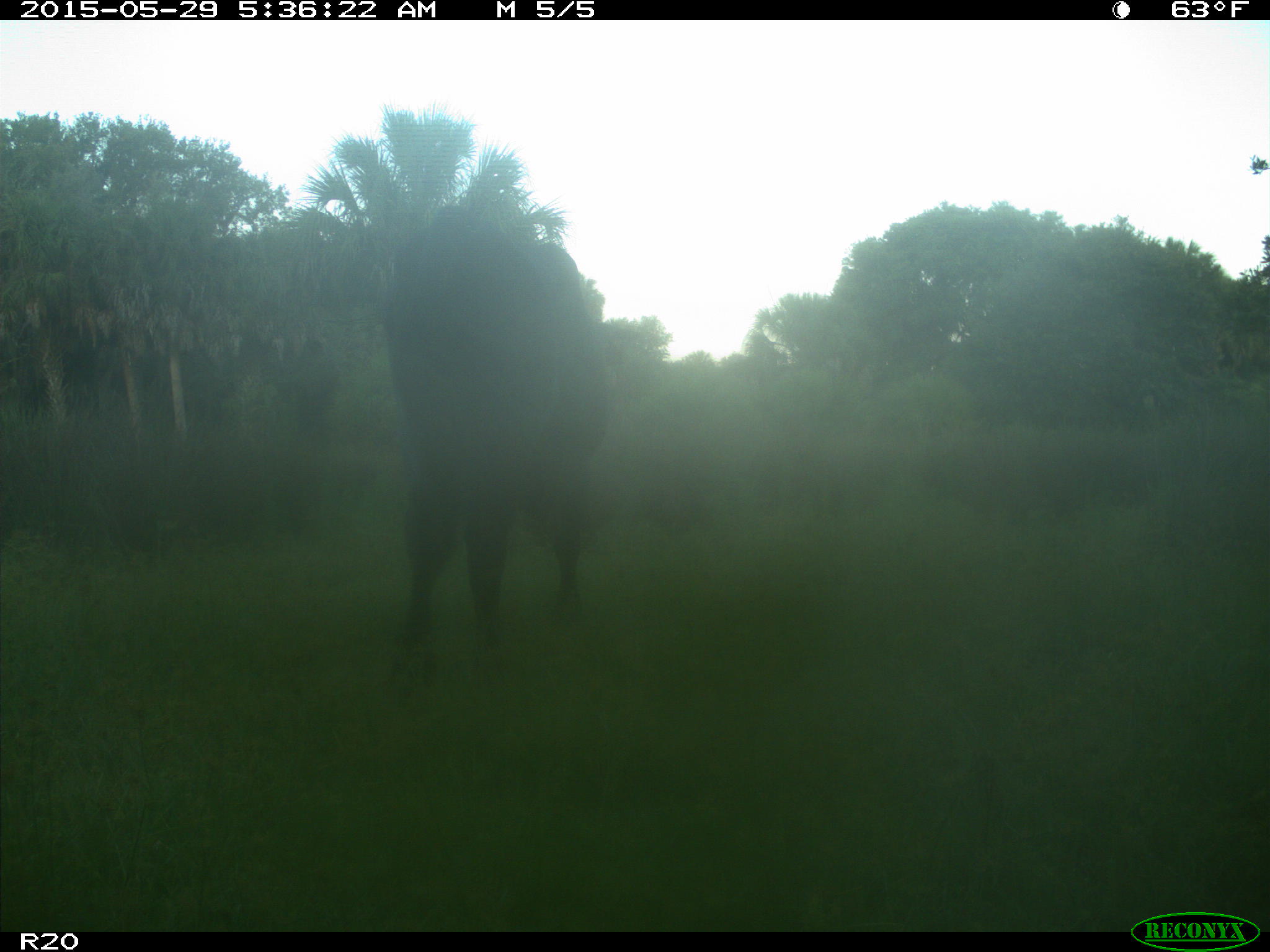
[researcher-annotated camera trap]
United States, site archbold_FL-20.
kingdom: Animalia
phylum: Chordata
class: Mammalia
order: Artiodactyla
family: Bovidae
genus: Bos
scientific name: Bos taurus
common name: domestic cow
Bos taurus (domestic cow).